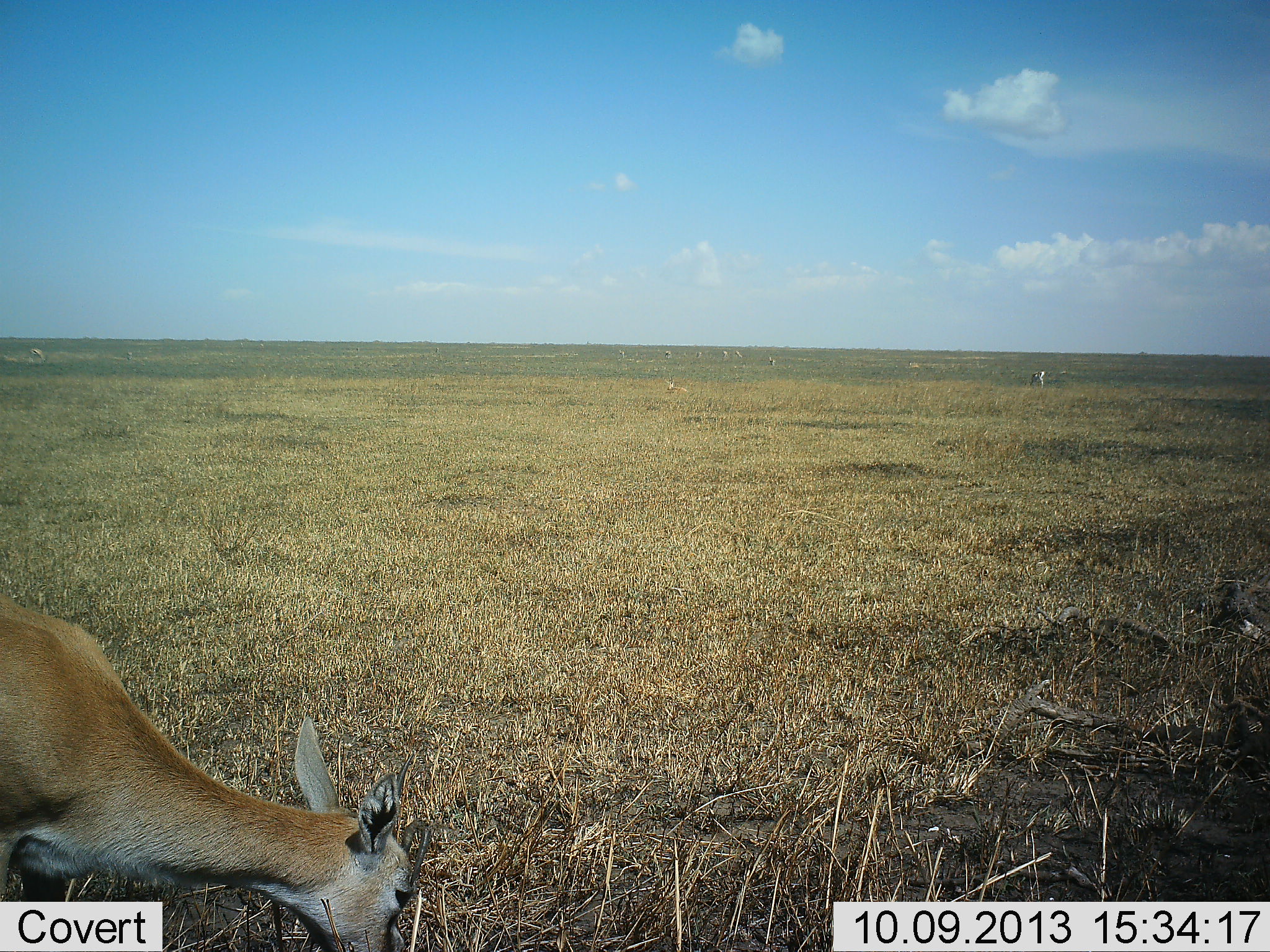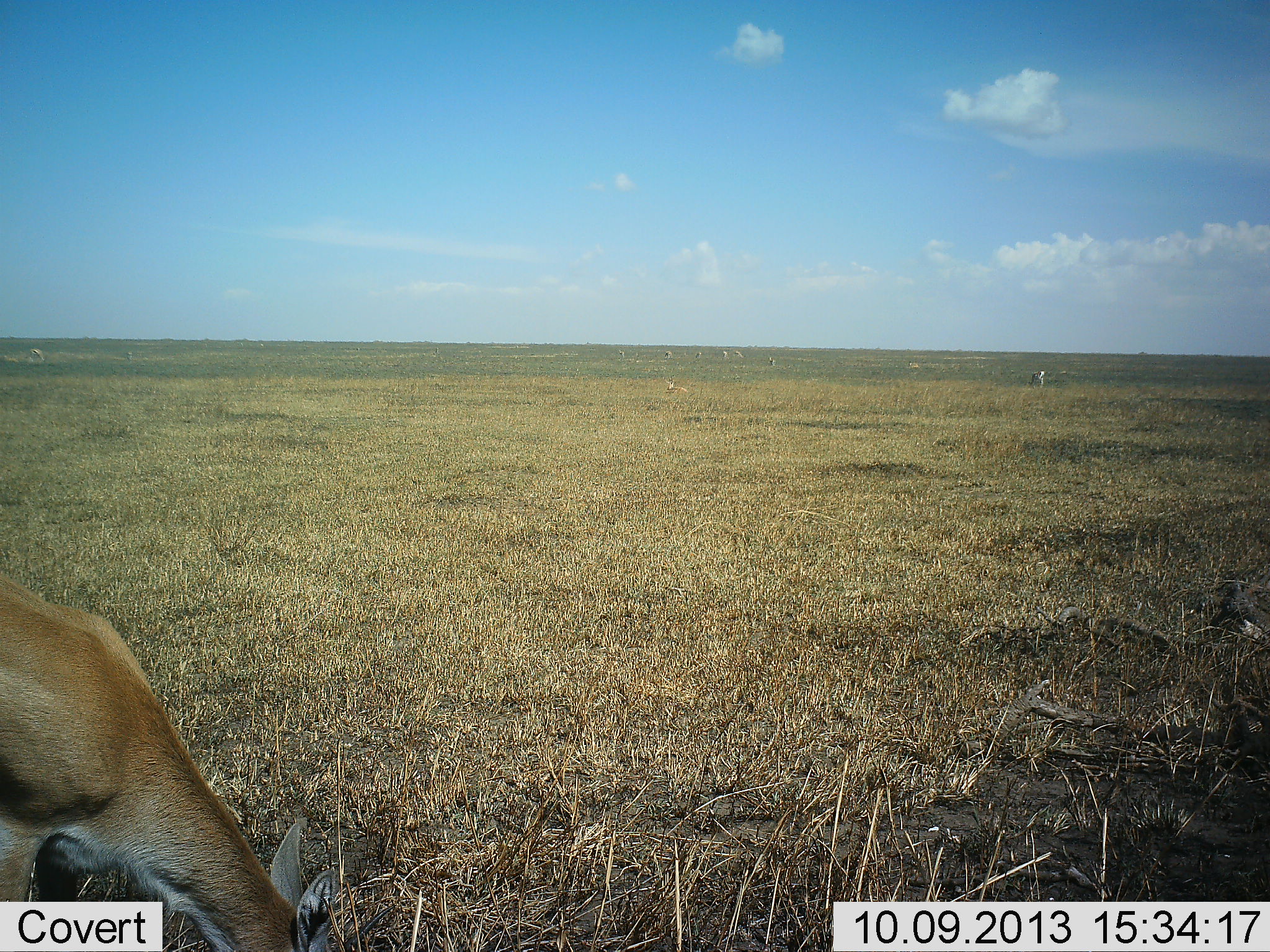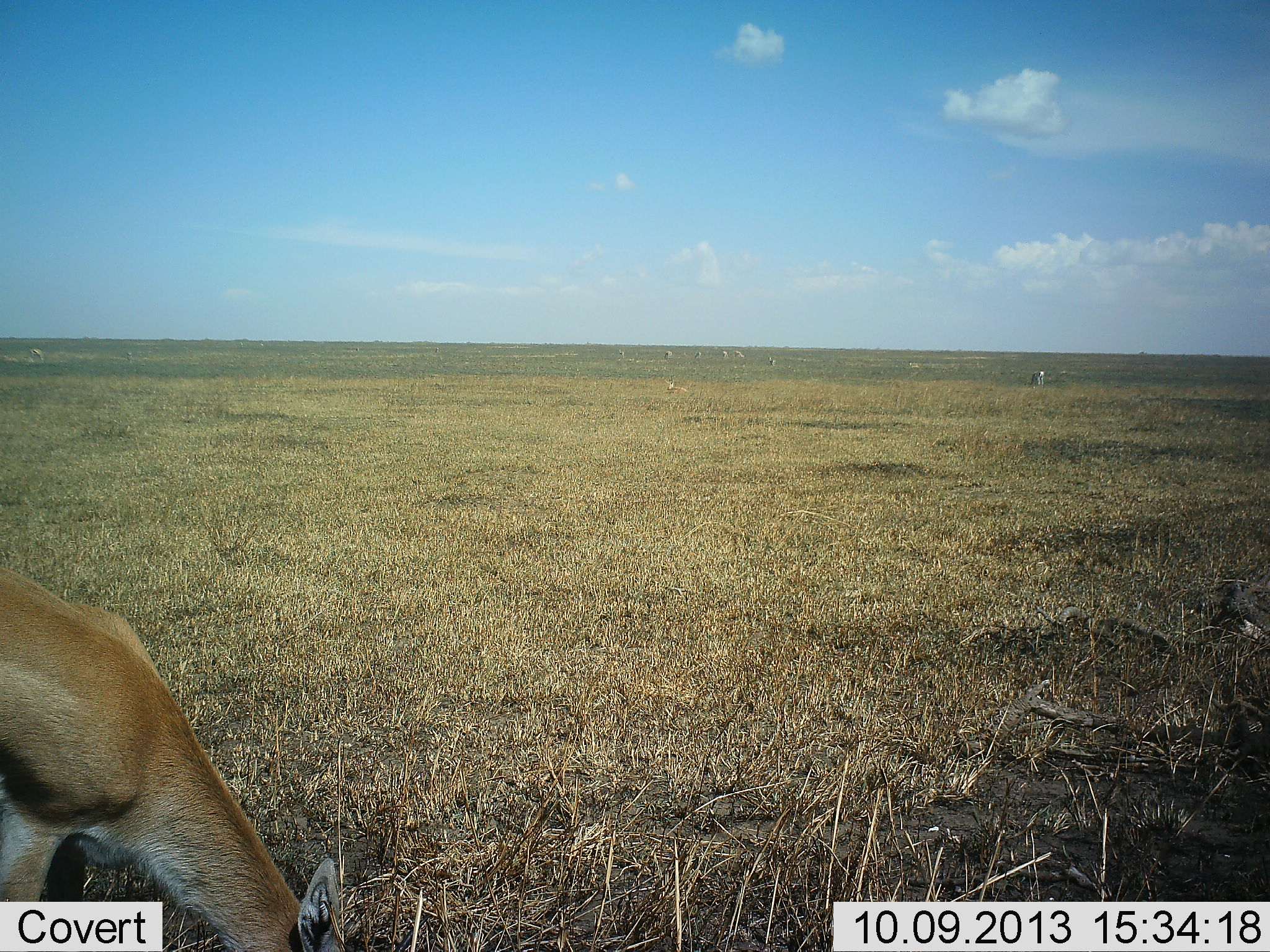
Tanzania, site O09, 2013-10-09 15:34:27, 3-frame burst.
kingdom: Animalia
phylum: Chordata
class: Mammalia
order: Artiodactyla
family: Bovidae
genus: Eudorcas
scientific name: Eudorcas thomsonii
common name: thomson's gazelle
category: gazellethomsons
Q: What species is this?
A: Gazellethomsons (thomson's gazelle) (Eudorcas thomsonii).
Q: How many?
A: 1.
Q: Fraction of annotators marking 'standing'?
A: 36%.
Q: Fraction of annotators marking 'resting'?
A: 7%.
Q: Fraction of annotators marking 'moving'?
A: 7%.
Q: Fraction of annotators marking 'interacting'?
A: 0%.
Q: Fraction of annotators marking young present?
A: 7%.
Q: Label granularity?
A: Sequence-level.